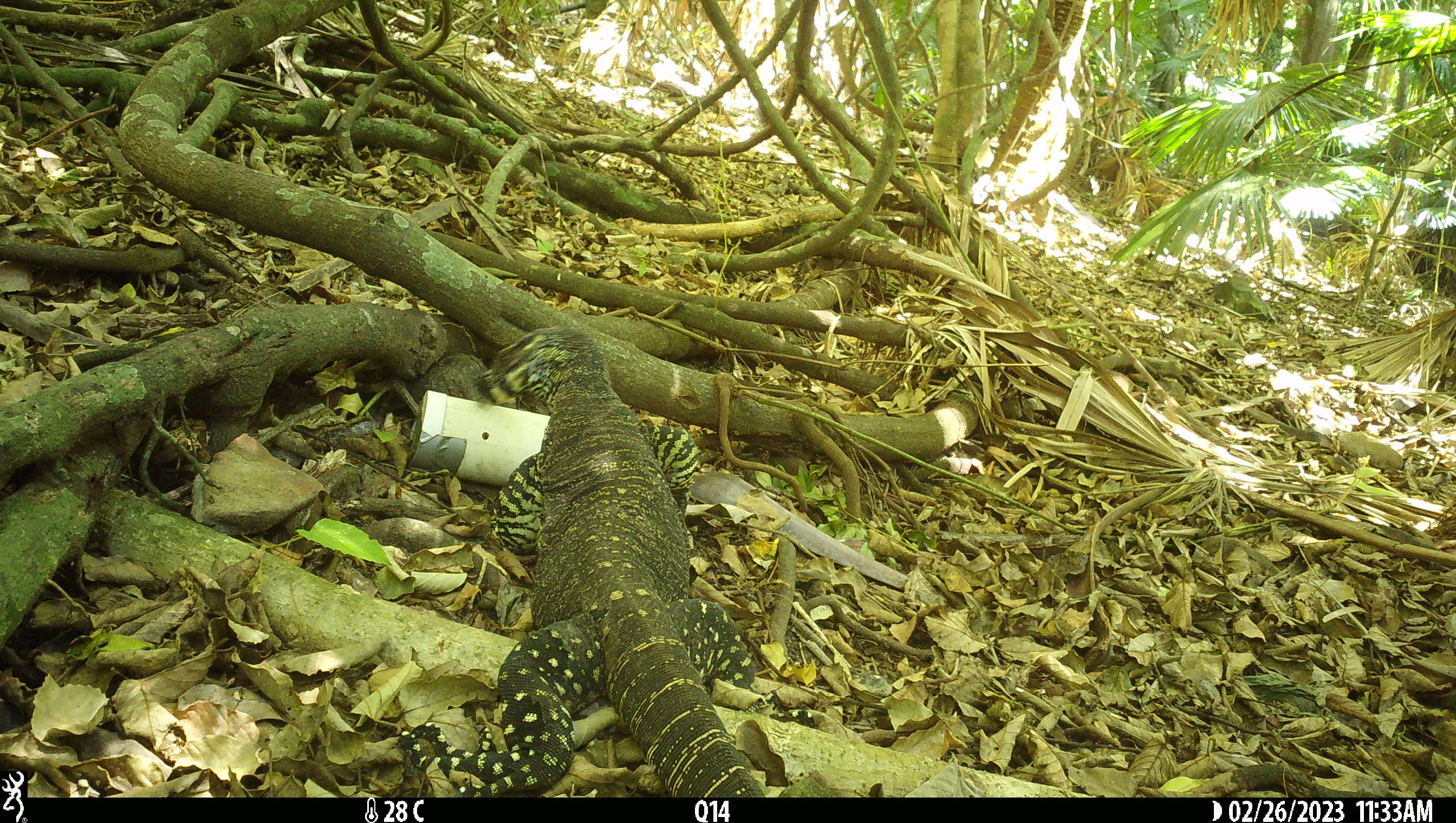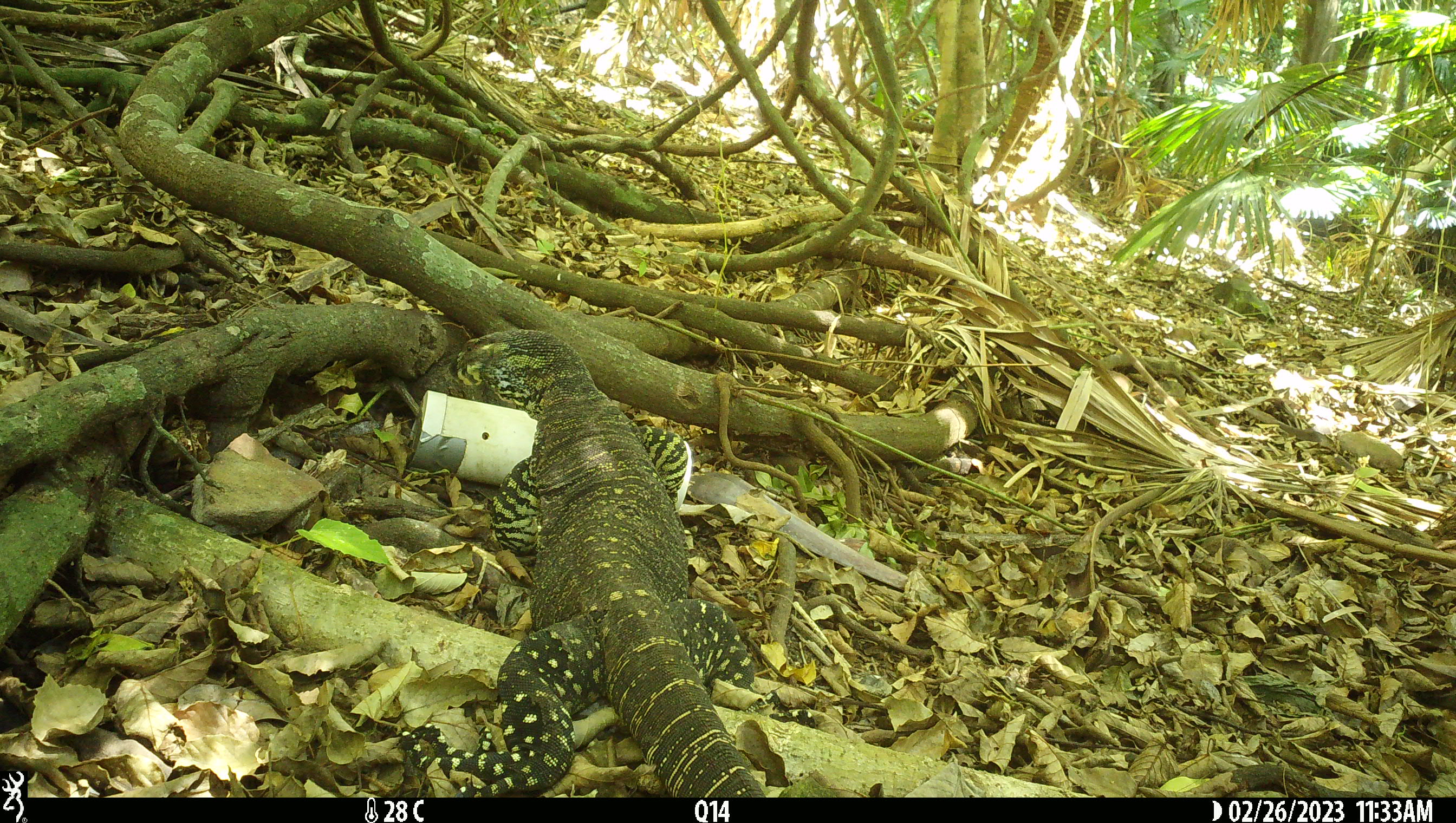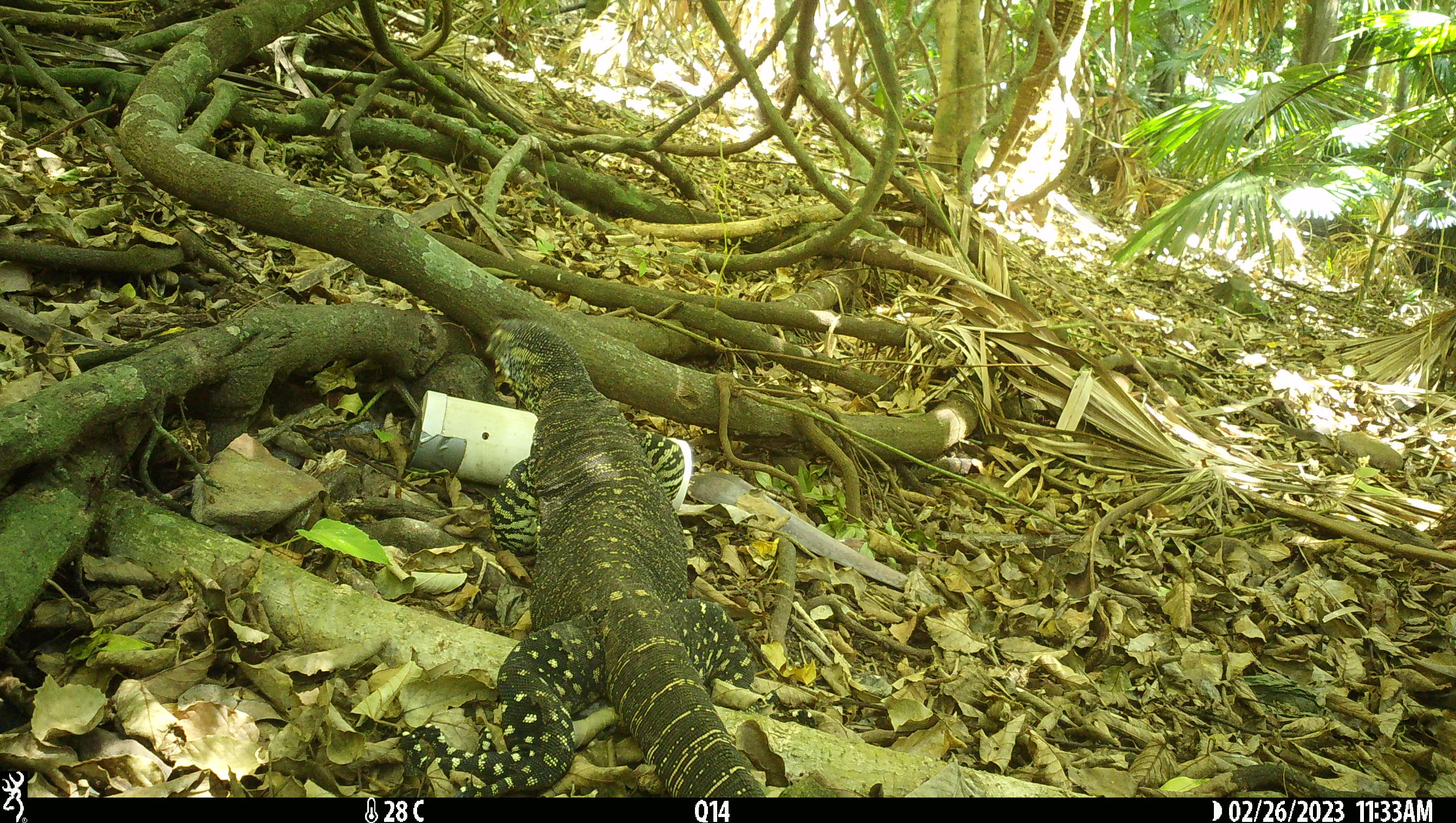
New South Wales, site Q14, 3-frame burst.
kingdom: Animalia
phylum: Chordata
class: Reptilia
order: Squamata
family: Varanidae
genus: Varanus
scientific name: Varanus varius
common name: lace monitor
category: goanna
Goanna (lace monitor) (Varanus varius).